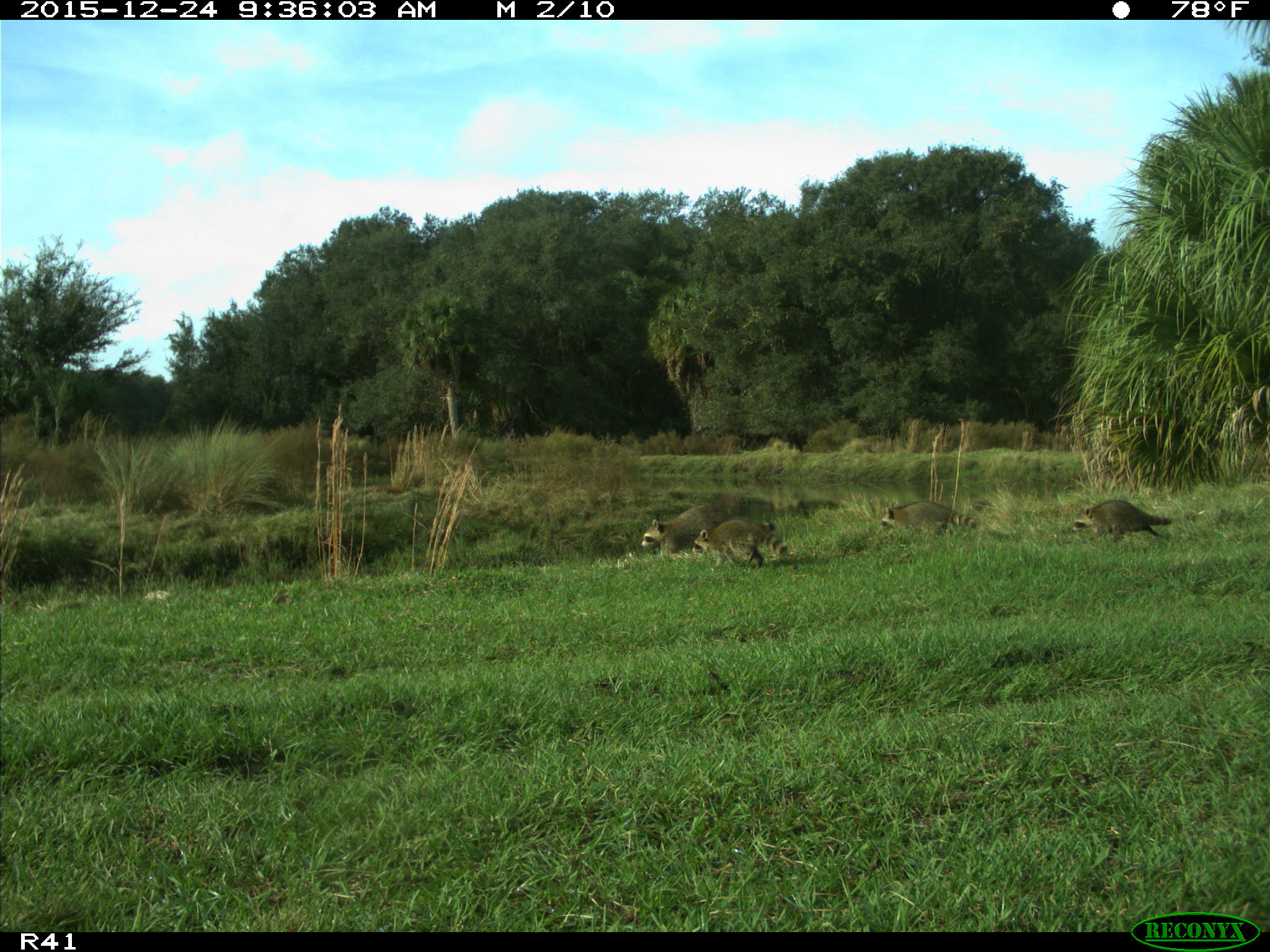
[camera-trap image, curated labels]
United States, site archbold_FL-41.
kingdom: Animalia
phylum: Chordata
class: Mammalia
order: Carnivora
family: Procyonidae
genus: Procyon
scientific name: Procyon lotor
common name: common raccoon